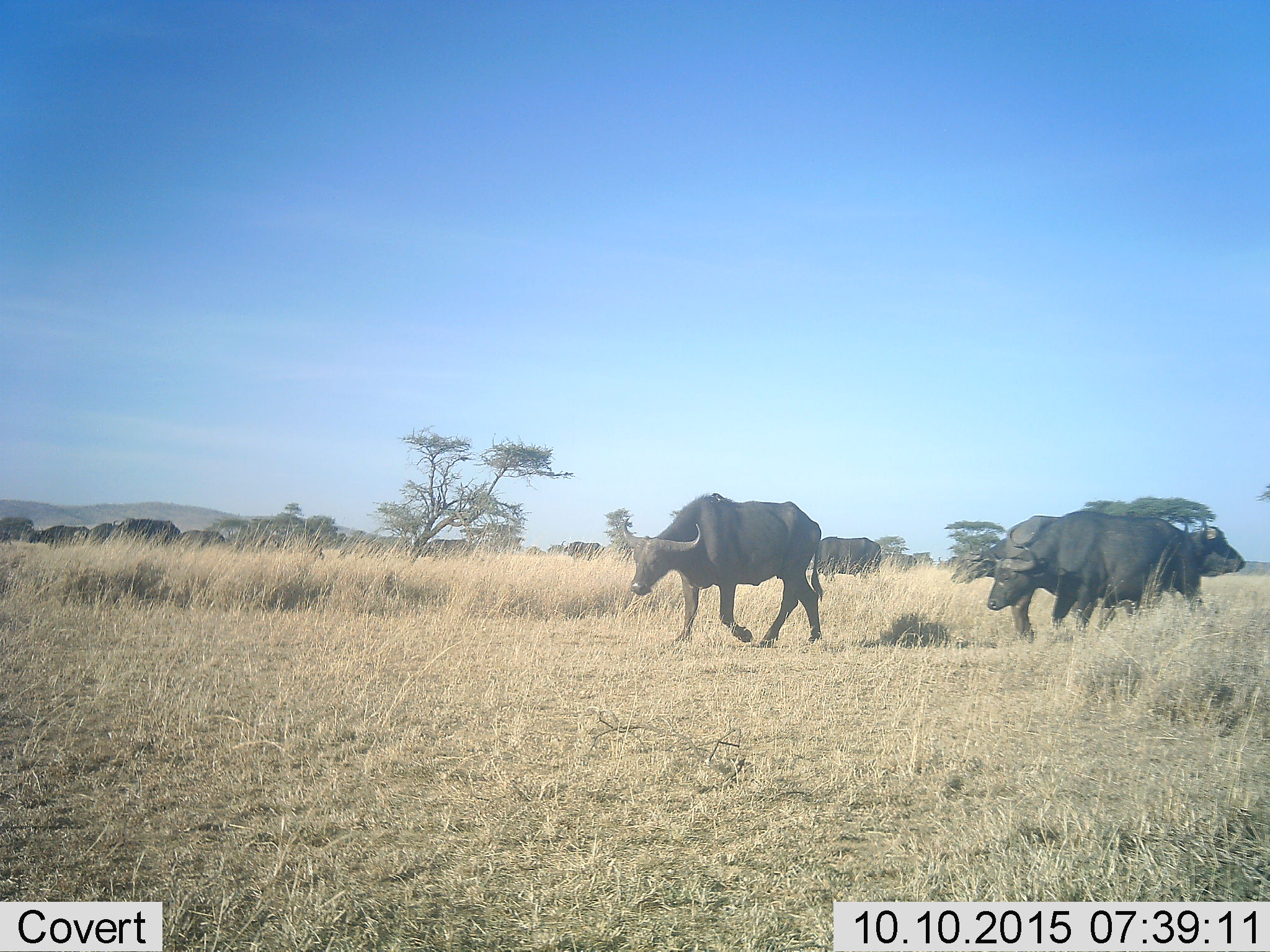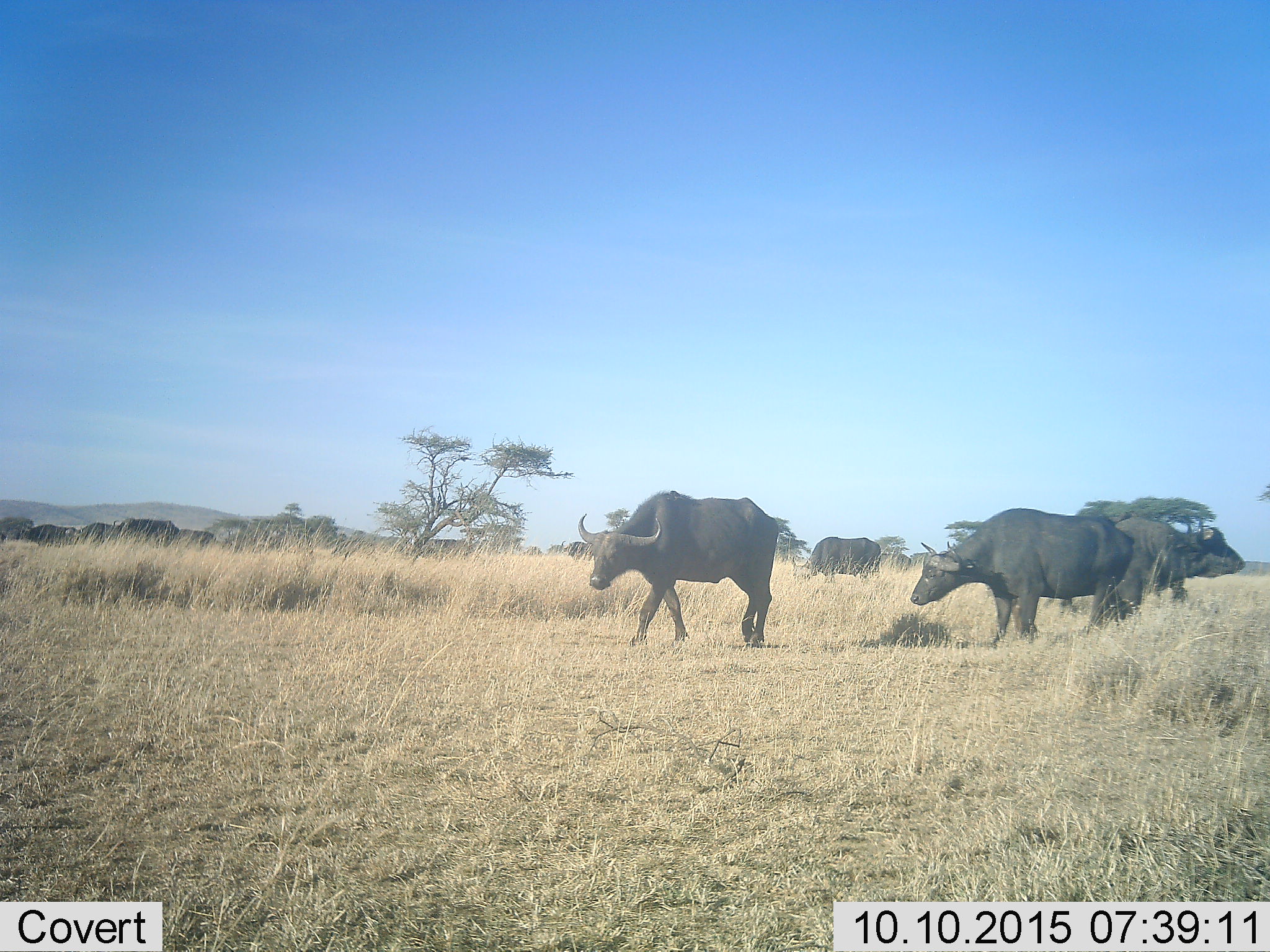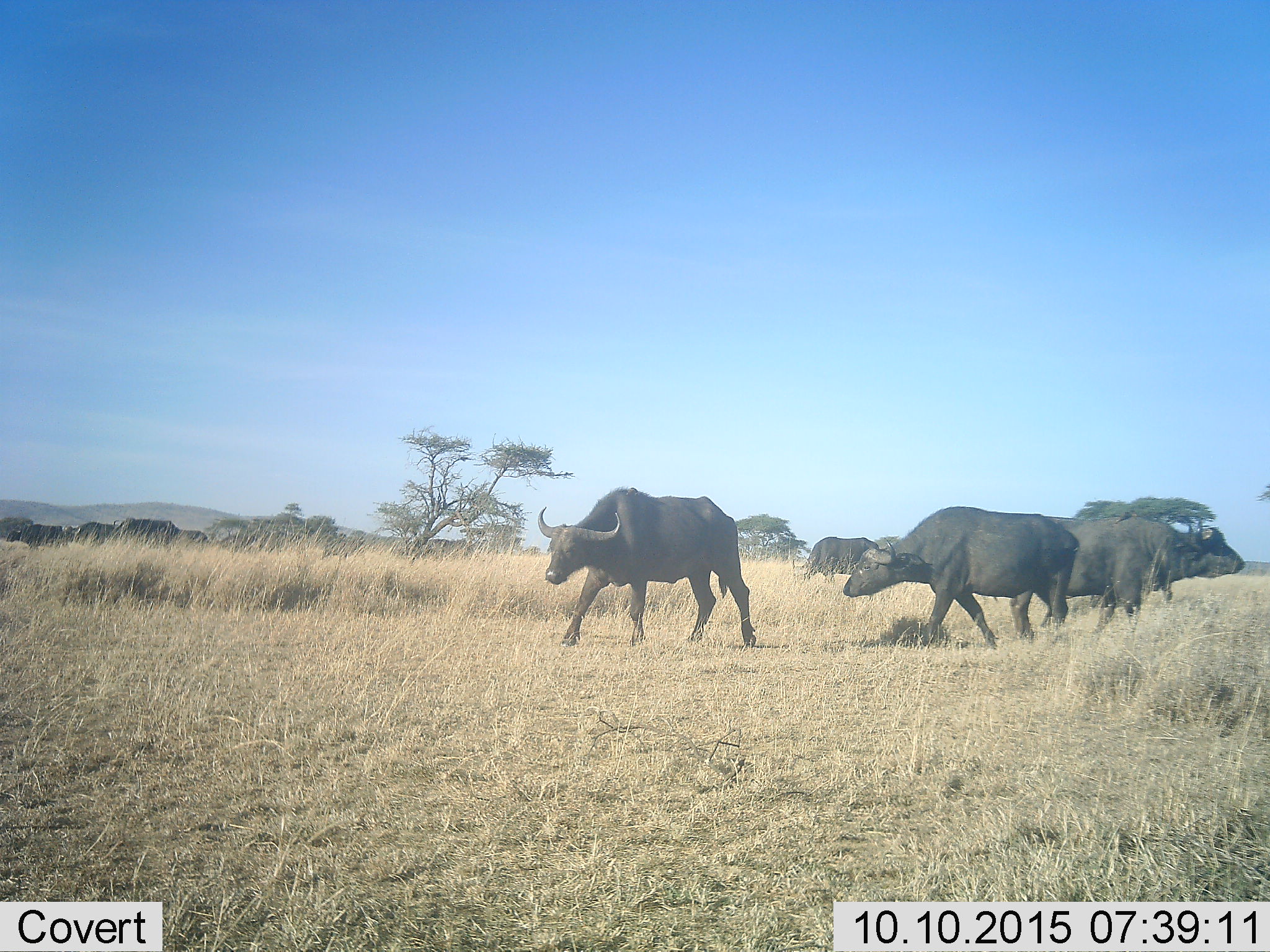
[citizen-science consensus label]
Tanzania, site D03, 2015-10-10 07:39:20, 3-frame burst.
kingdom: Animalia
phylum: Chordata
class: Mammalia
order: Artiodactyla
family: Bovidae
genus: Syncerus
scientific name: Syncerus caffer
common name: cape buffalo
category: buffalo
Buffalo (cape buffalo) (Syncerus caffer), count 11-50. Behavior (volunteer vote fractions): standing 46%, resting 8%, moving 100%, interacting 15%. Young present (vote fraction): 0%. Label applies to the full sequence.